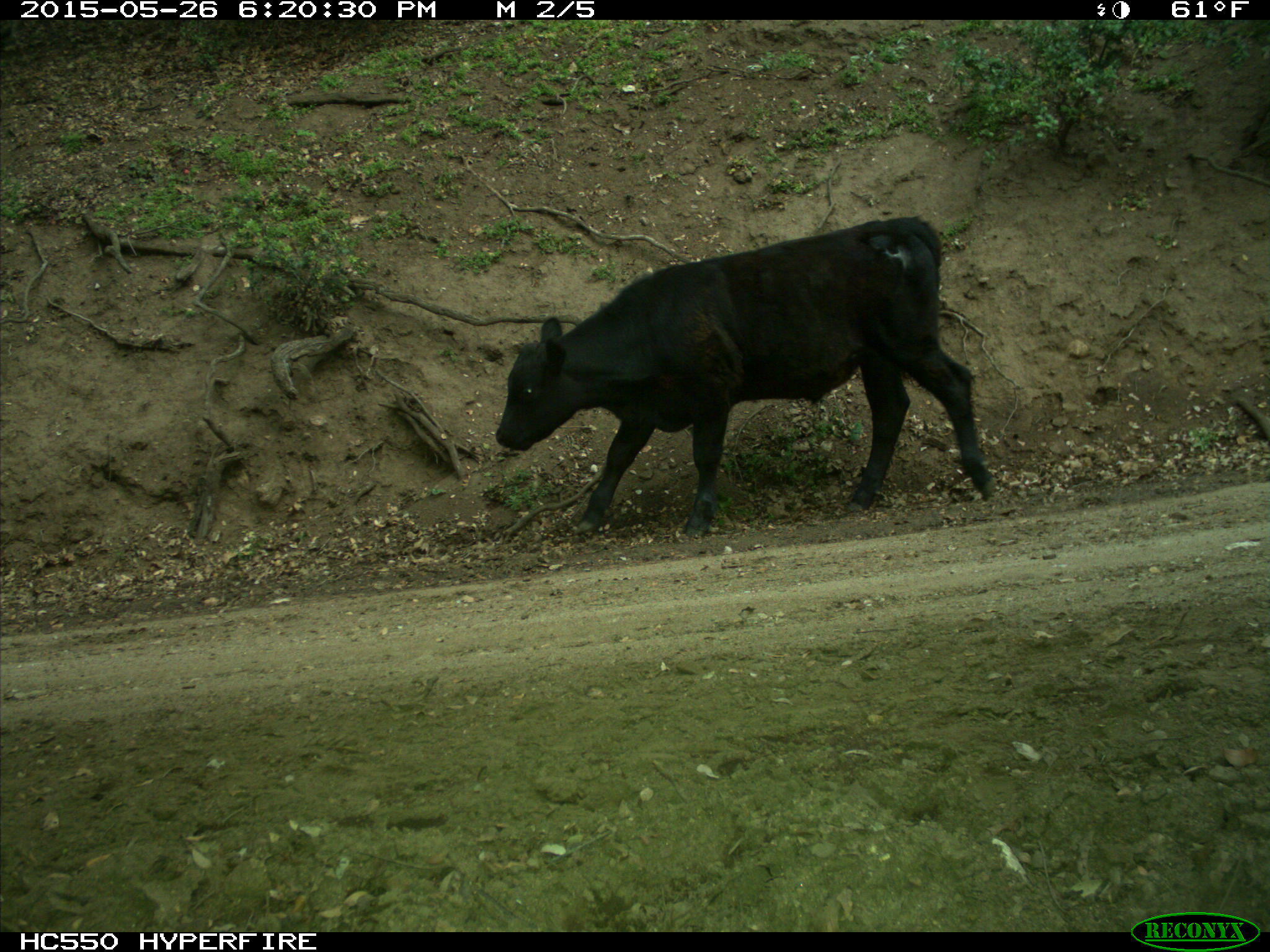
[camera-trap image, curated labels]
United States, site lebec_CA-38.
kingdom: Animalia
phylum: Chordata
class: Mammalia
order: Artiodactyla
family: Bovidae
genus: Bos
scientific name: Bos taurus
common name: domestic cow